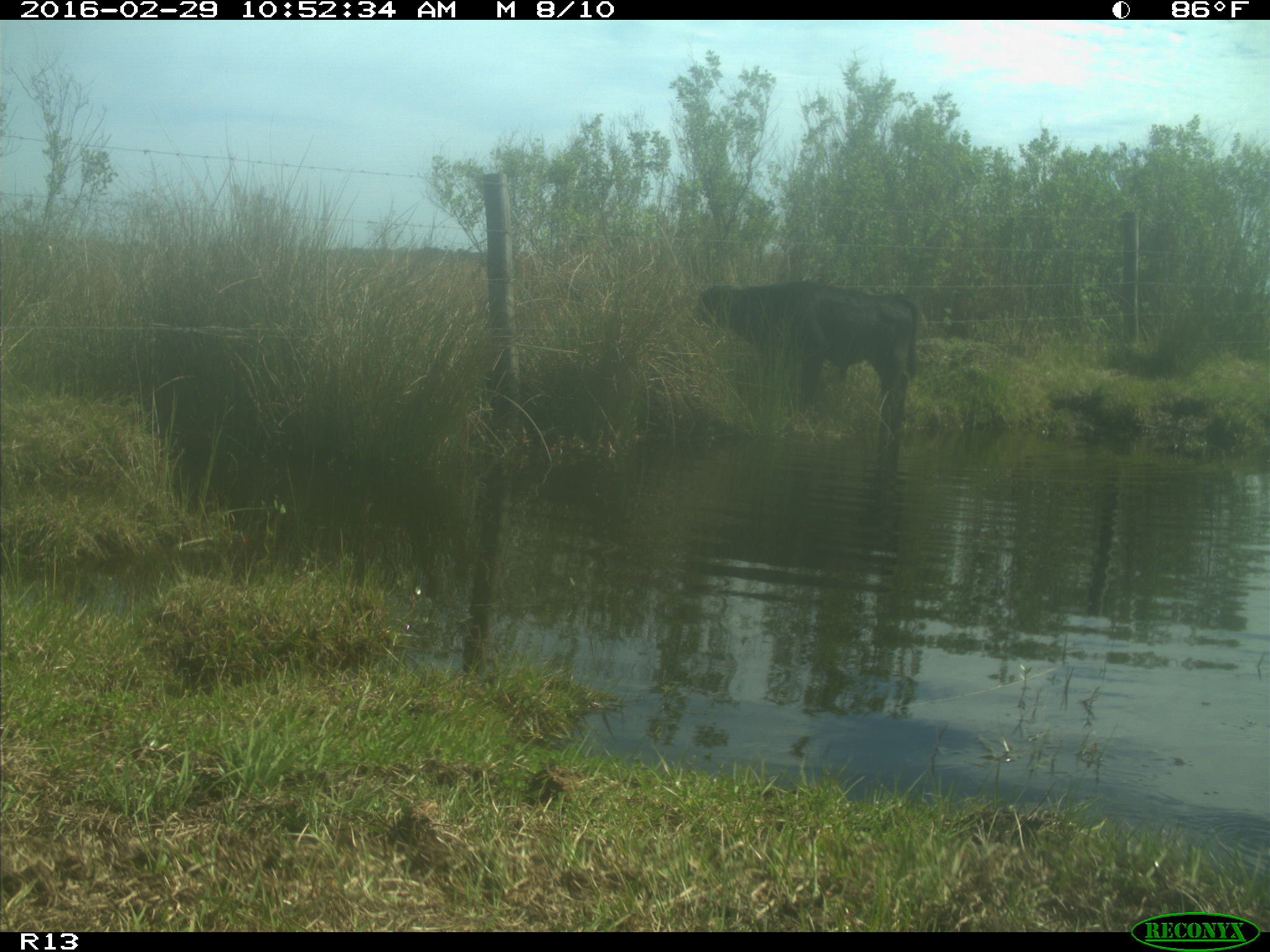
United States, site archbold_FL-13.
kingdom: Animalia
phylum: Chordata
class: Mammalia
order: Artiodactyla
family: Bovidae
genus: Bos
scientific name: Bos taurus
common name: domestic cow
Bos taurus (domestic cow).